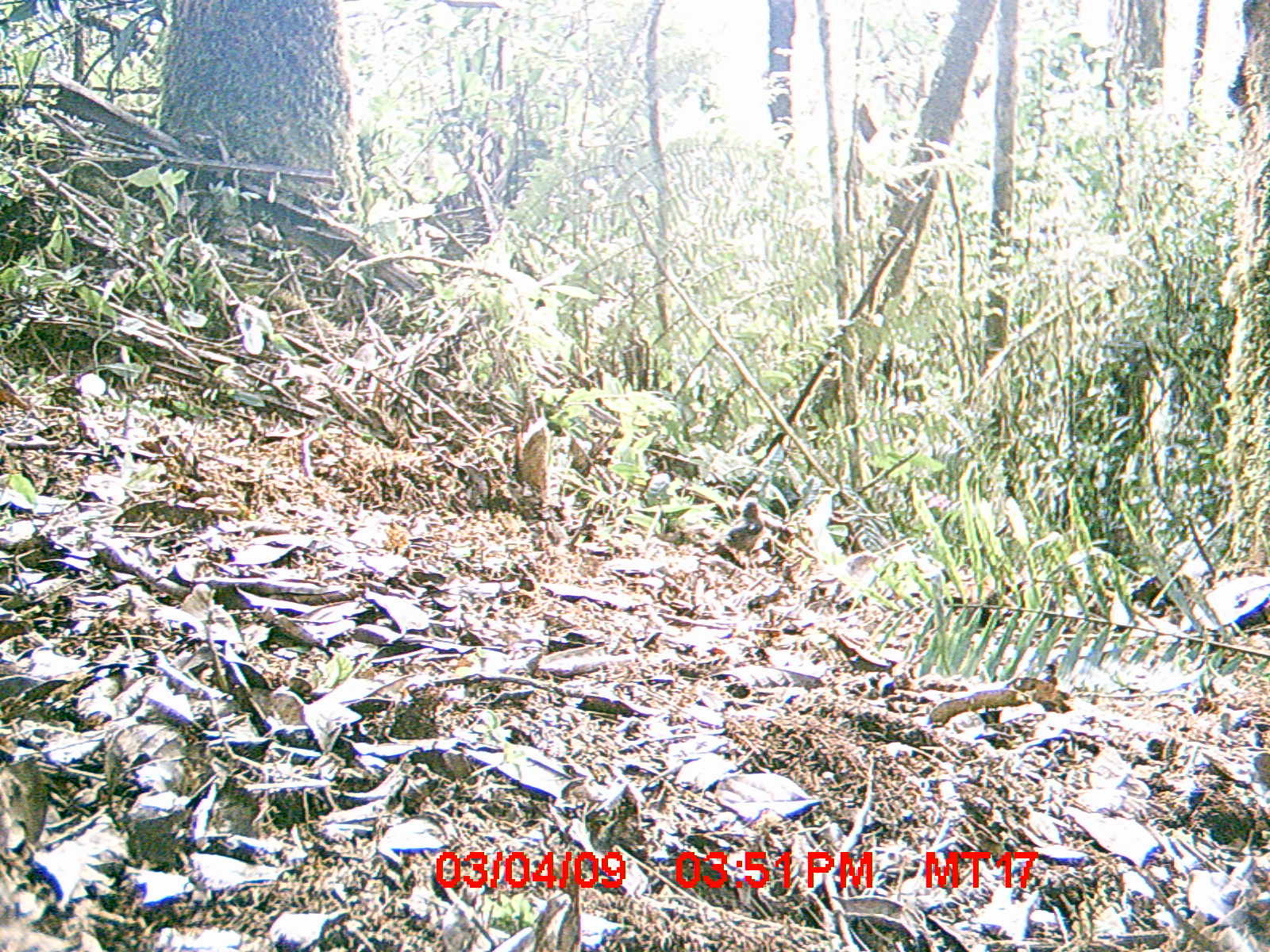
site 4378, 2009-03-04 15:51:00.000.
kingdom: Animalia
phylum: Chordata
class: Aves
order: Passeriformes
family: Muscicapidae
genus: Copsychus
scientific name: Copsychus albospecularis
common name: madagascar magpie-robin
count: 1